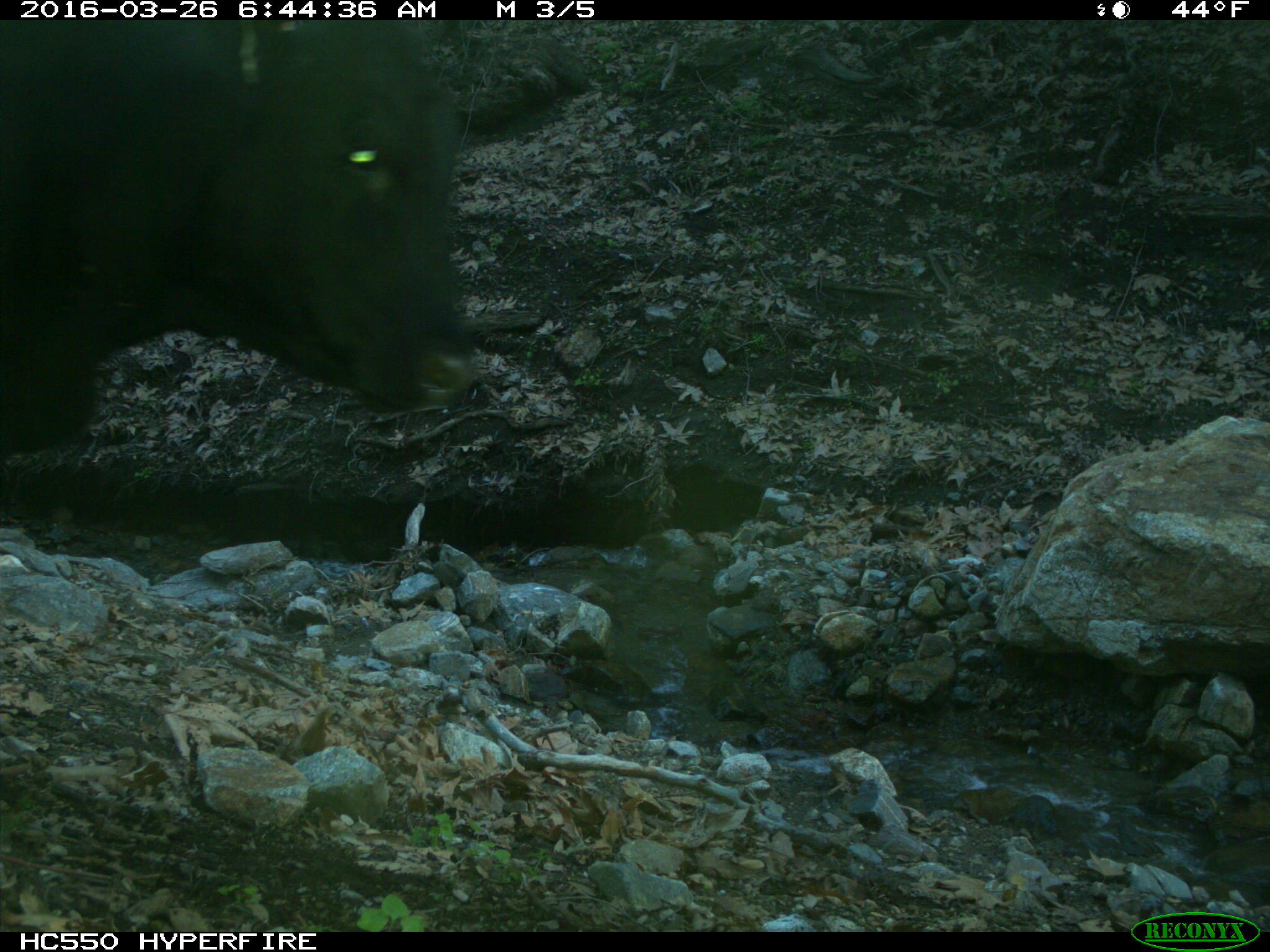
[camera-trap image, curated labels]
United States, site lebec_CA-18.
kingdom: Animalia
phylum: Chordata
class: Mammalia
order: Artiodactyla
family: Bovidae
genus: Bos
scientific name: Bos taurus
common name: domestic cow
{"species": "Bos taurus (domestic cow)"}